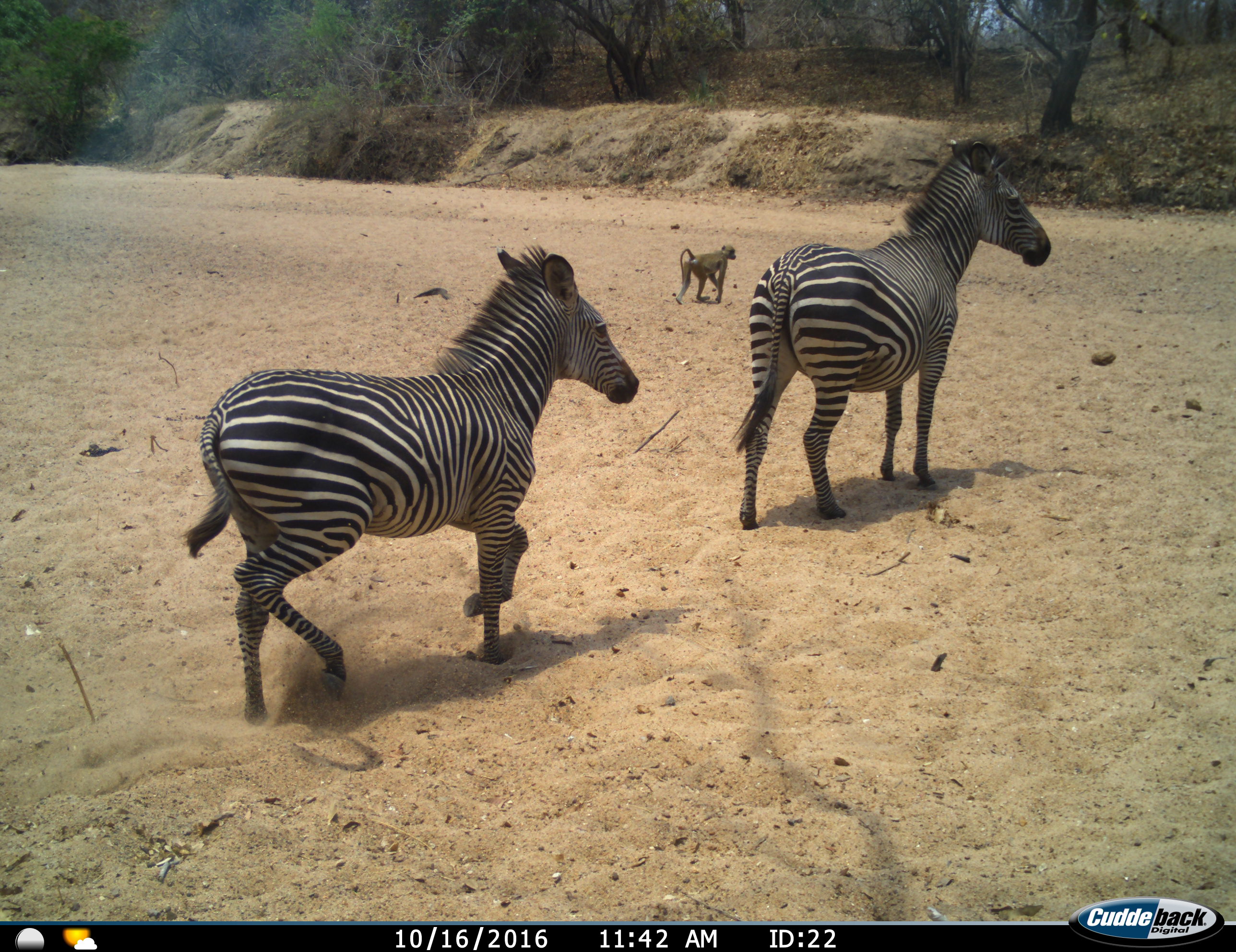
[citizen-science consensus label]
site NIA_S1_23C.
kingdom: Animalia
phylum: Chordata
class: Mammalia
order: Primates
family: Cercopithecidae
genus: Papio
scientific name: Papio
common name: baboon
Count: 1.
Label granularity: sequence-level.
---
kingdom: Animalia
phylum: Chordata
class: Mammalia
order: Perissodactyla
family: Equidae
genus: Equus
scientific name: Equus quagga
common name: plains zebra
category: zebraplains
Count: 2.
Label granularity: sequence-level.